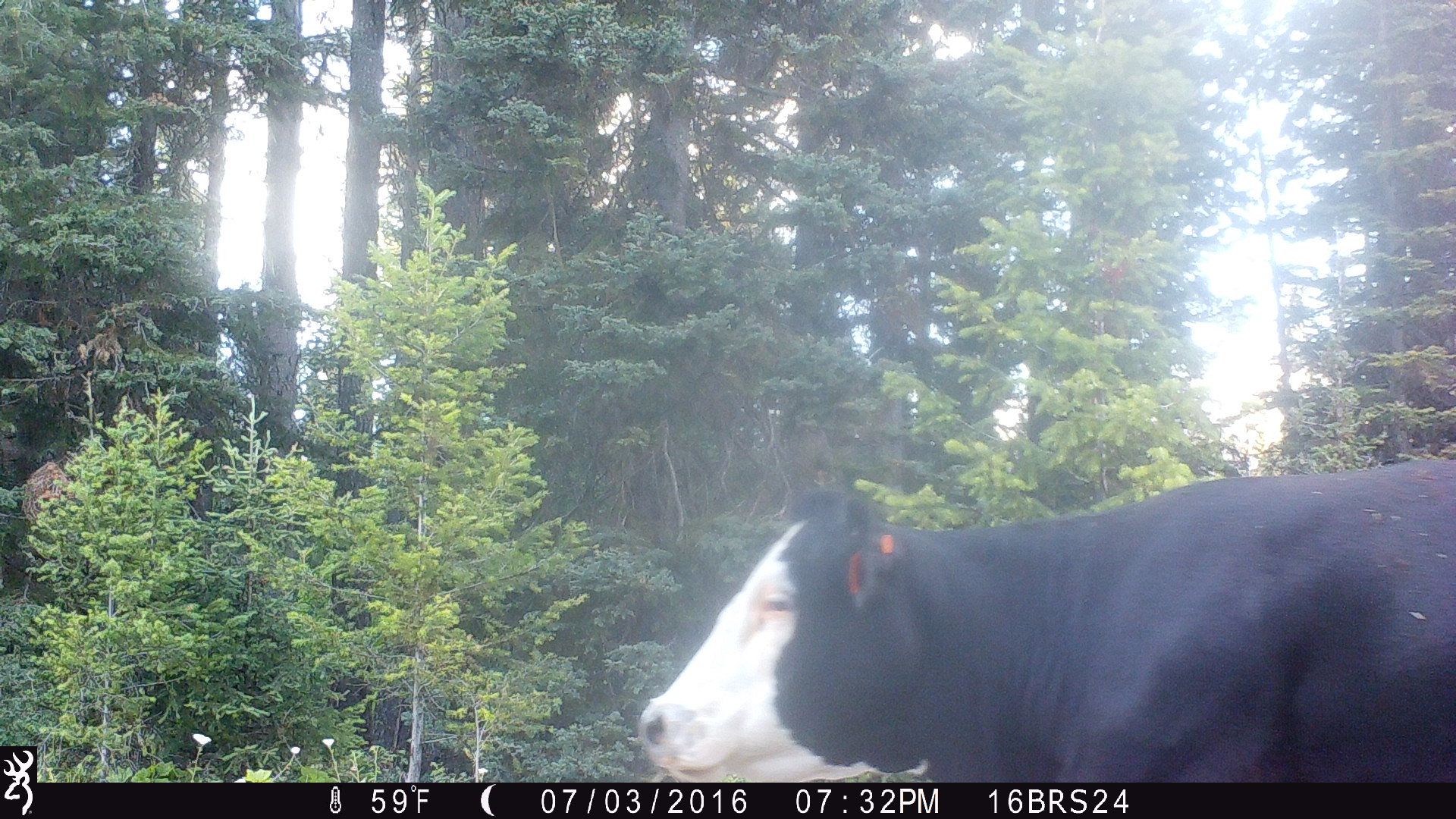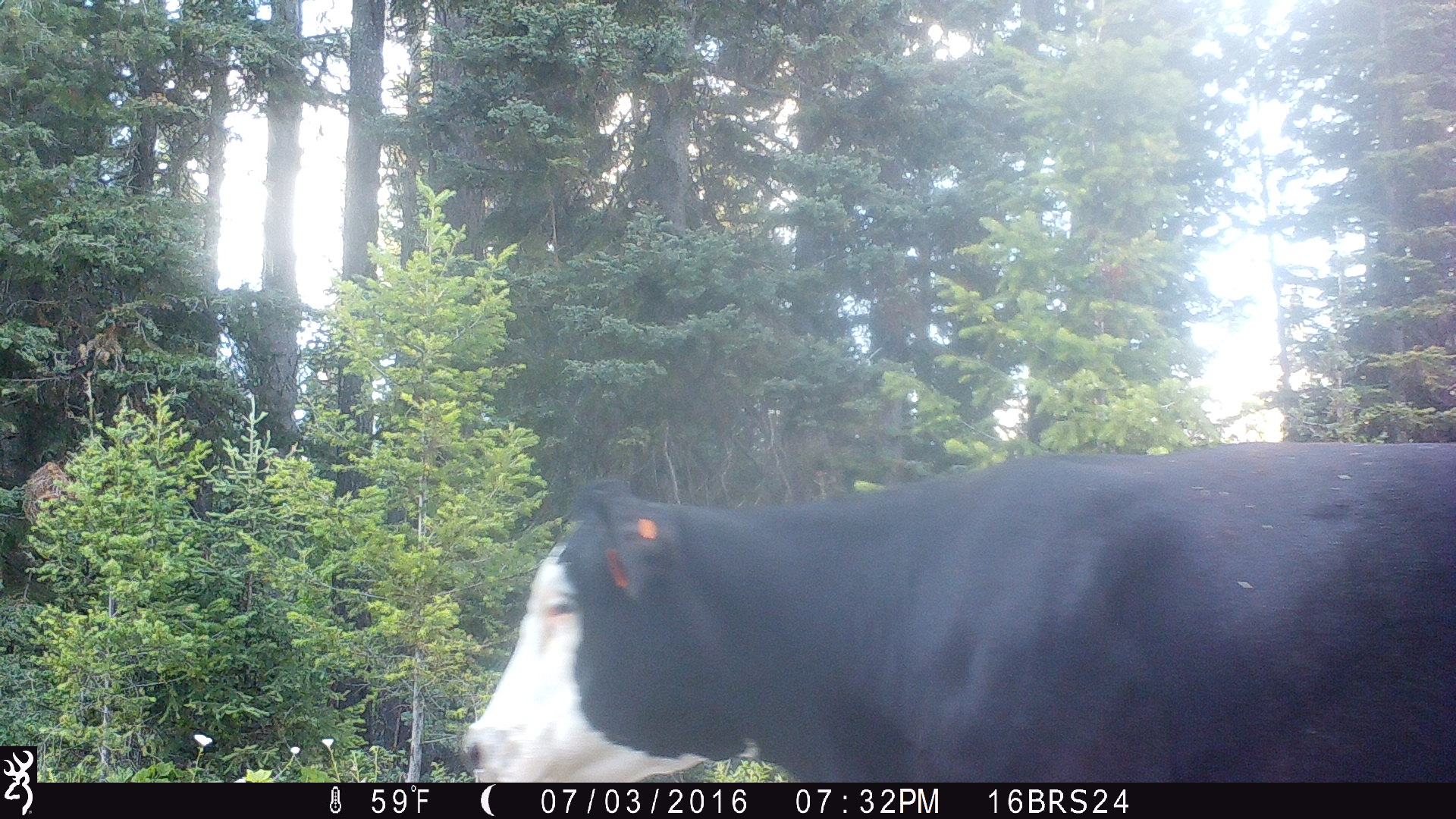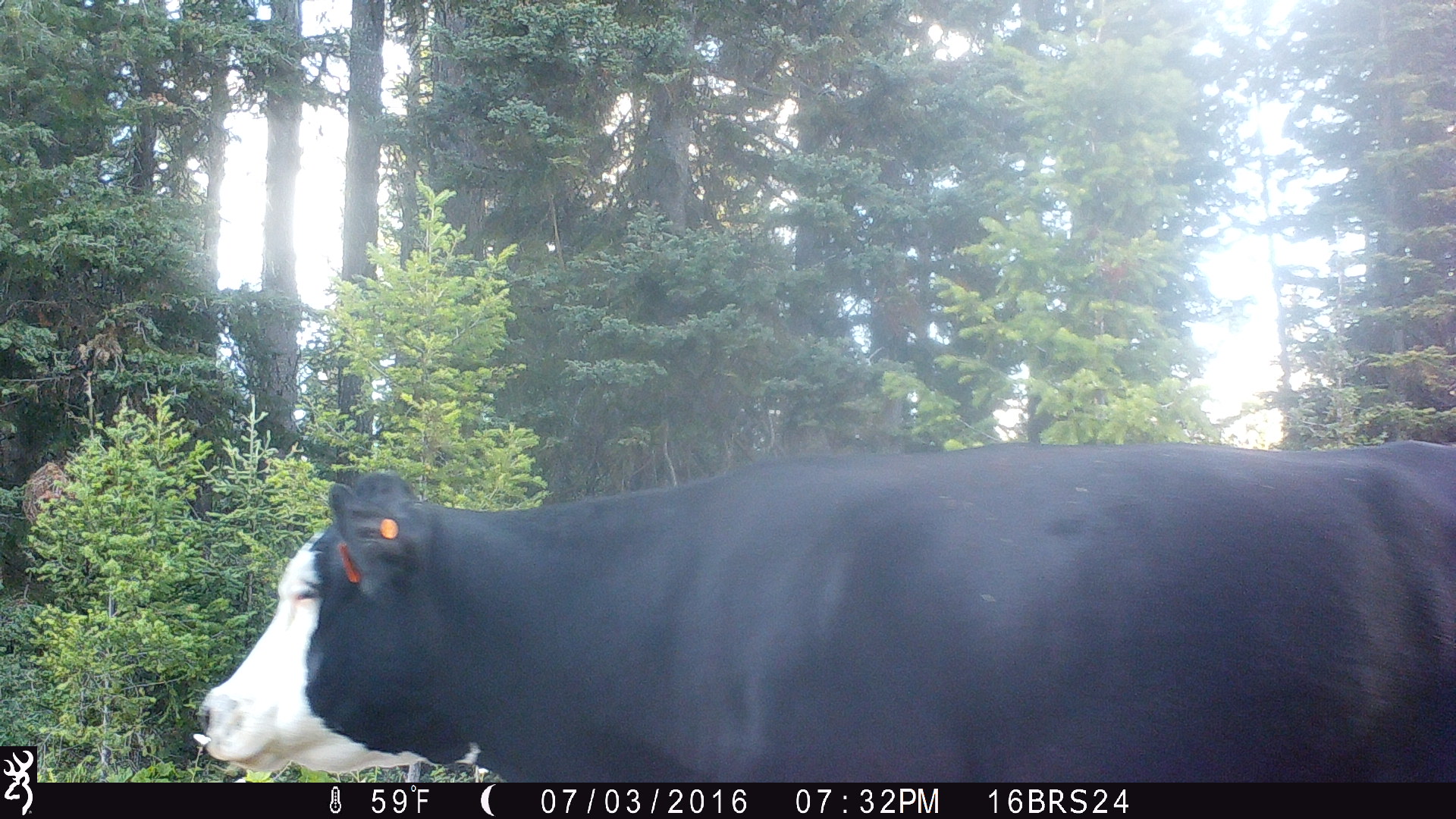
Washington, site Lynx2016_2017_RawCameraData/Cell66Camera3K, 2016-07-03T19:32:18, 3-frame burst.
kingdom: Animalia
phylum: Chordata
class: Mammalia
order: Artiodactyla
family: Bovidae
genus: Bos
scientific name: Bos taurus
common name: domestic cattle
Domestic cattle (Bos taurus). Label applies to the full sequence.